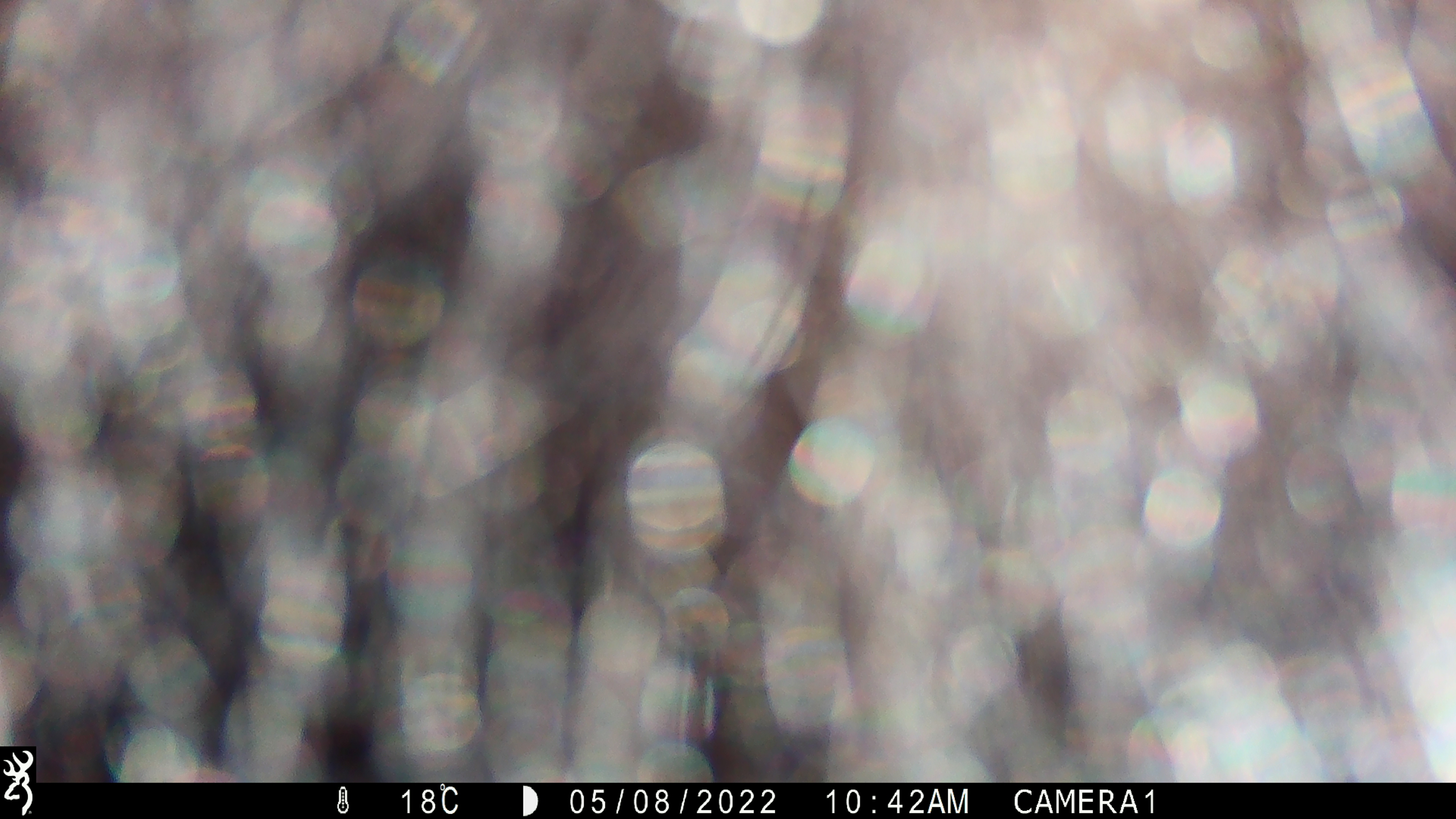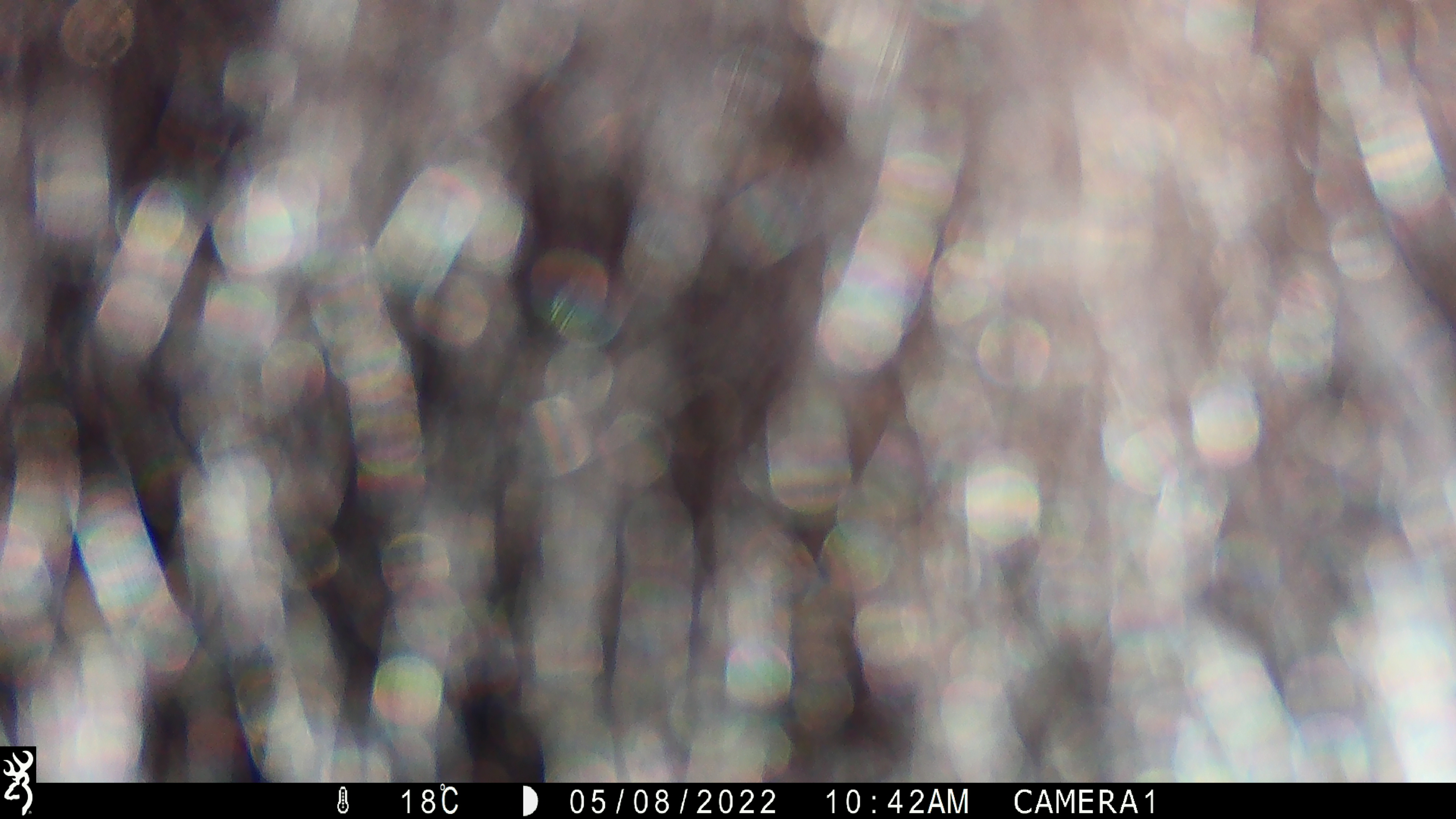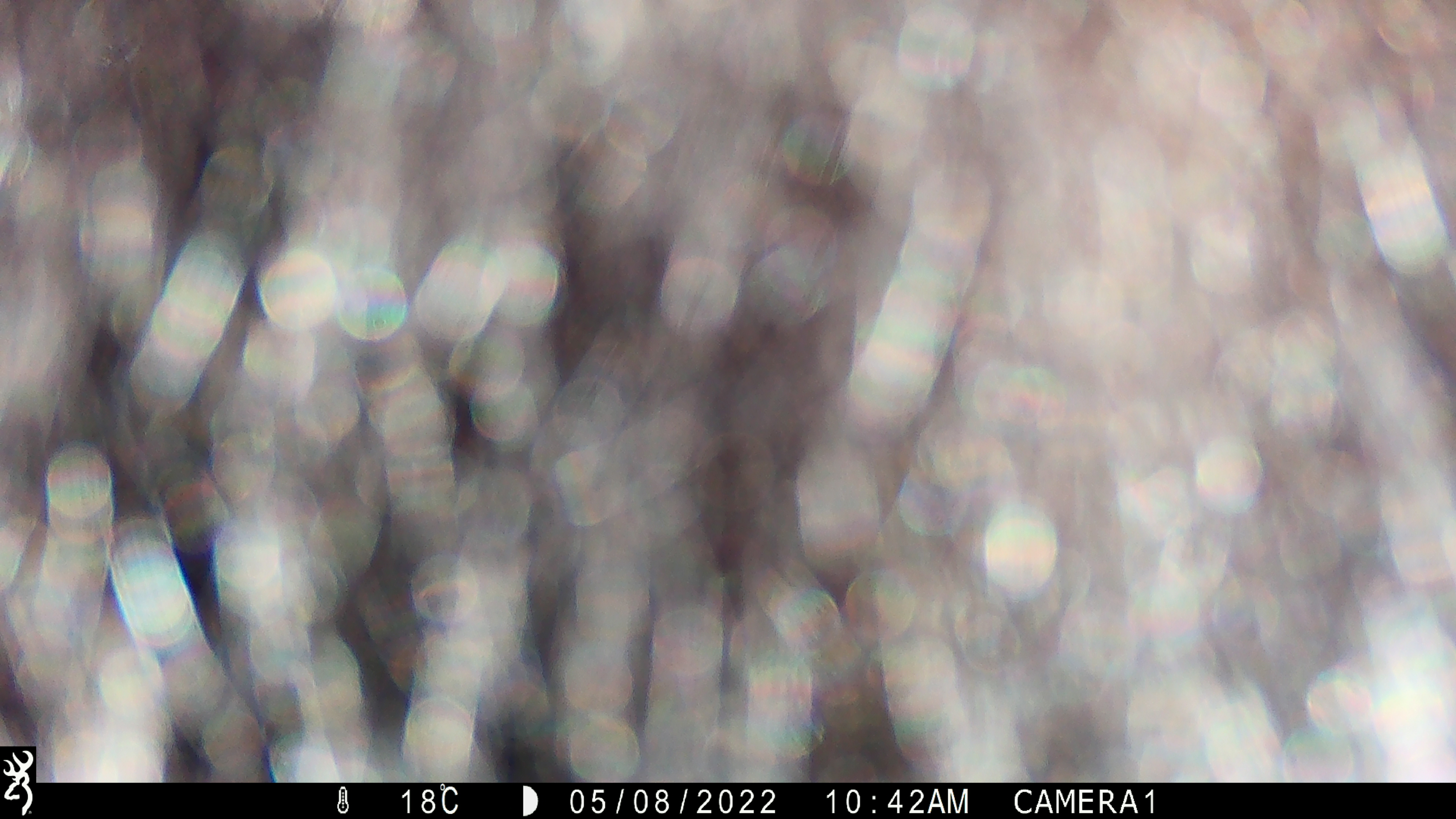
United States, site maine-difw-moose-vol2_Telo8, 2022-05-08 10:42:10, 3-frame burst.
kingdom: Animalia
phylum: Chordata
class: Mammalia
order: Carnivora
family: Ursidae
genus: Ursus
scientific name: Ursus americanus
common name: black bear